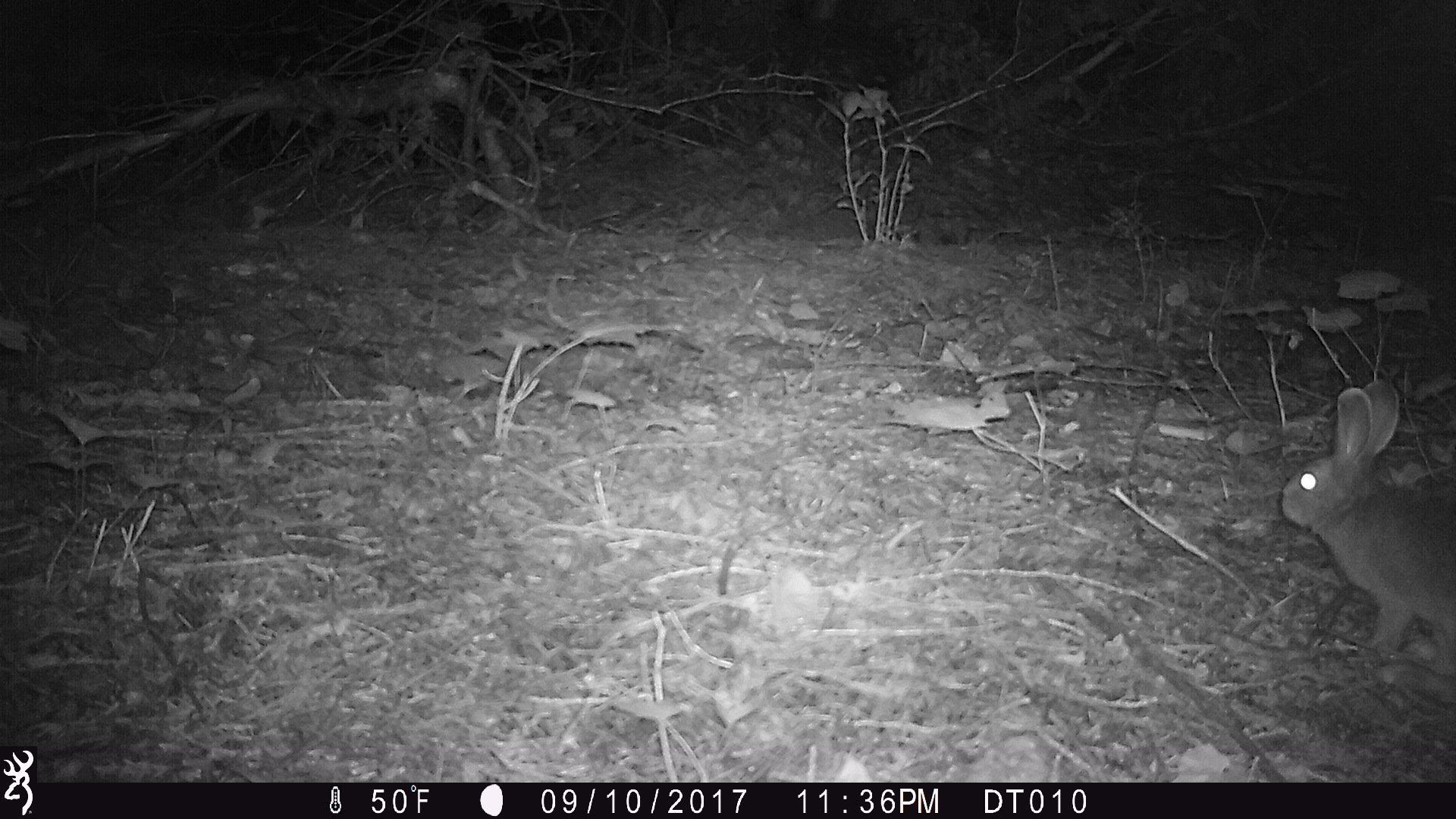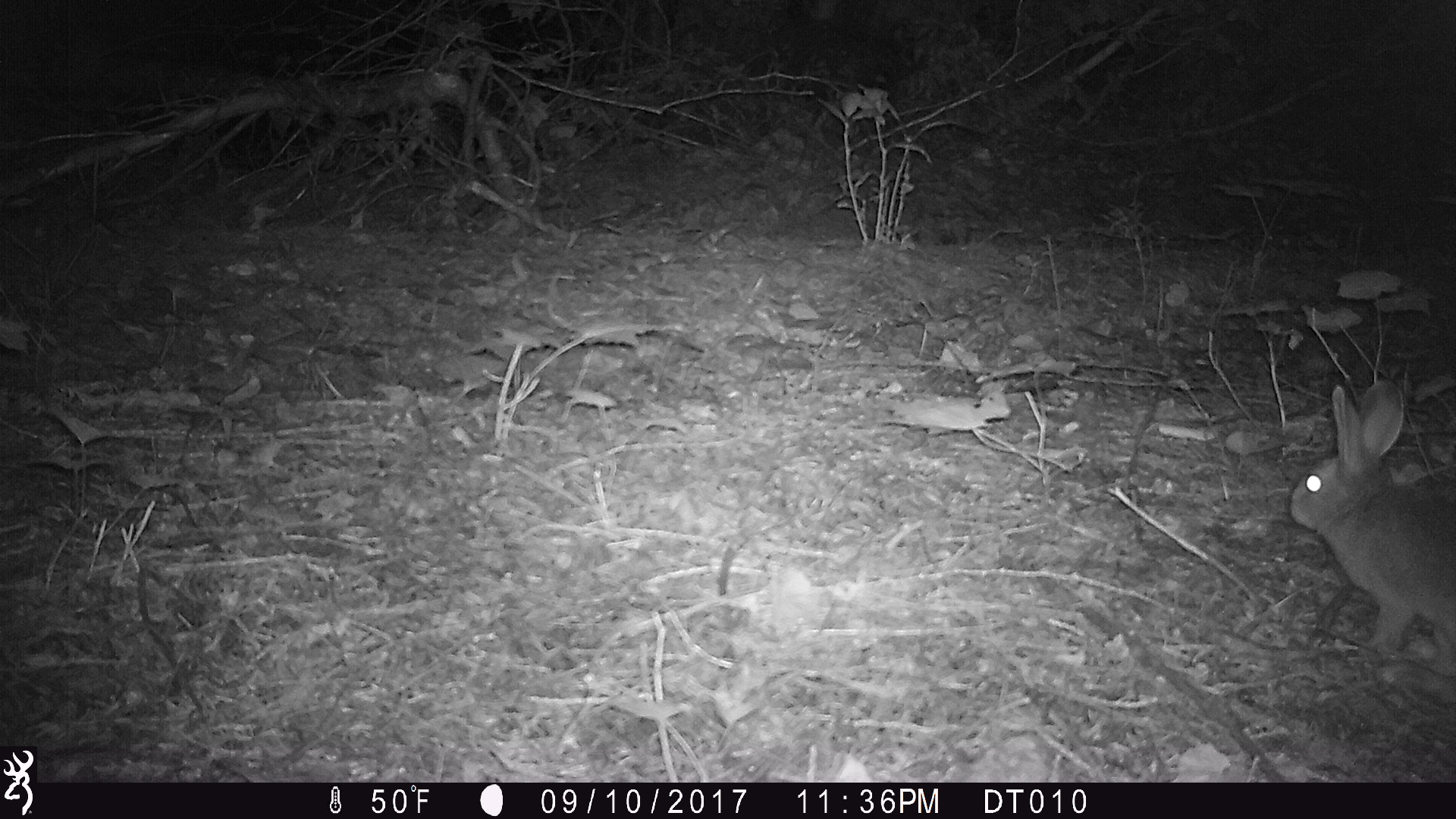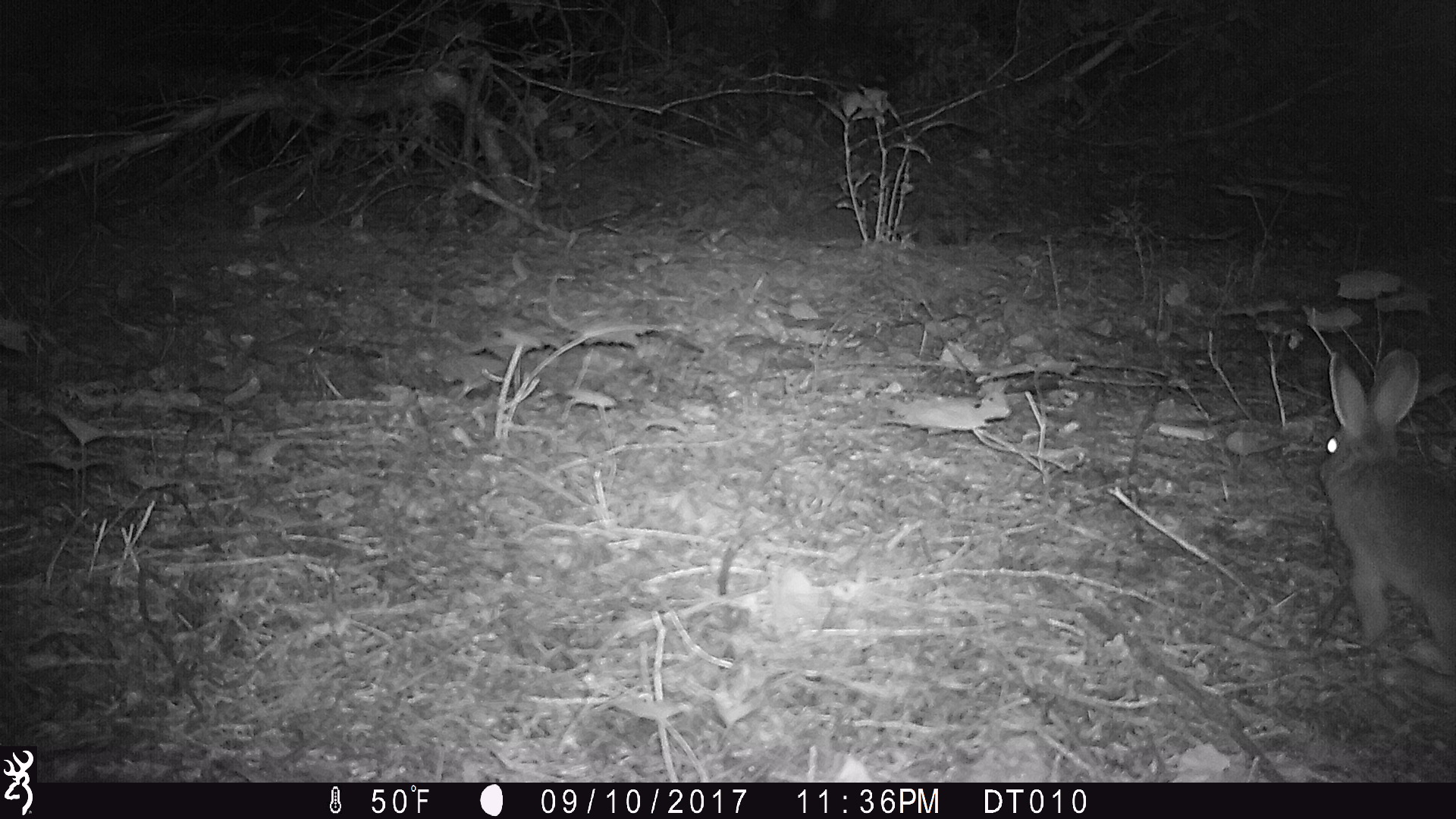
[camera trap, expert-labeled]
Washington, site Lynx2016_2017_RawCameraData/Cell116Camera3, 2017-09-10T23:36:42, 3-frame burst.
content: unidentified animal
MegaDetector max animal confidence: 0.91